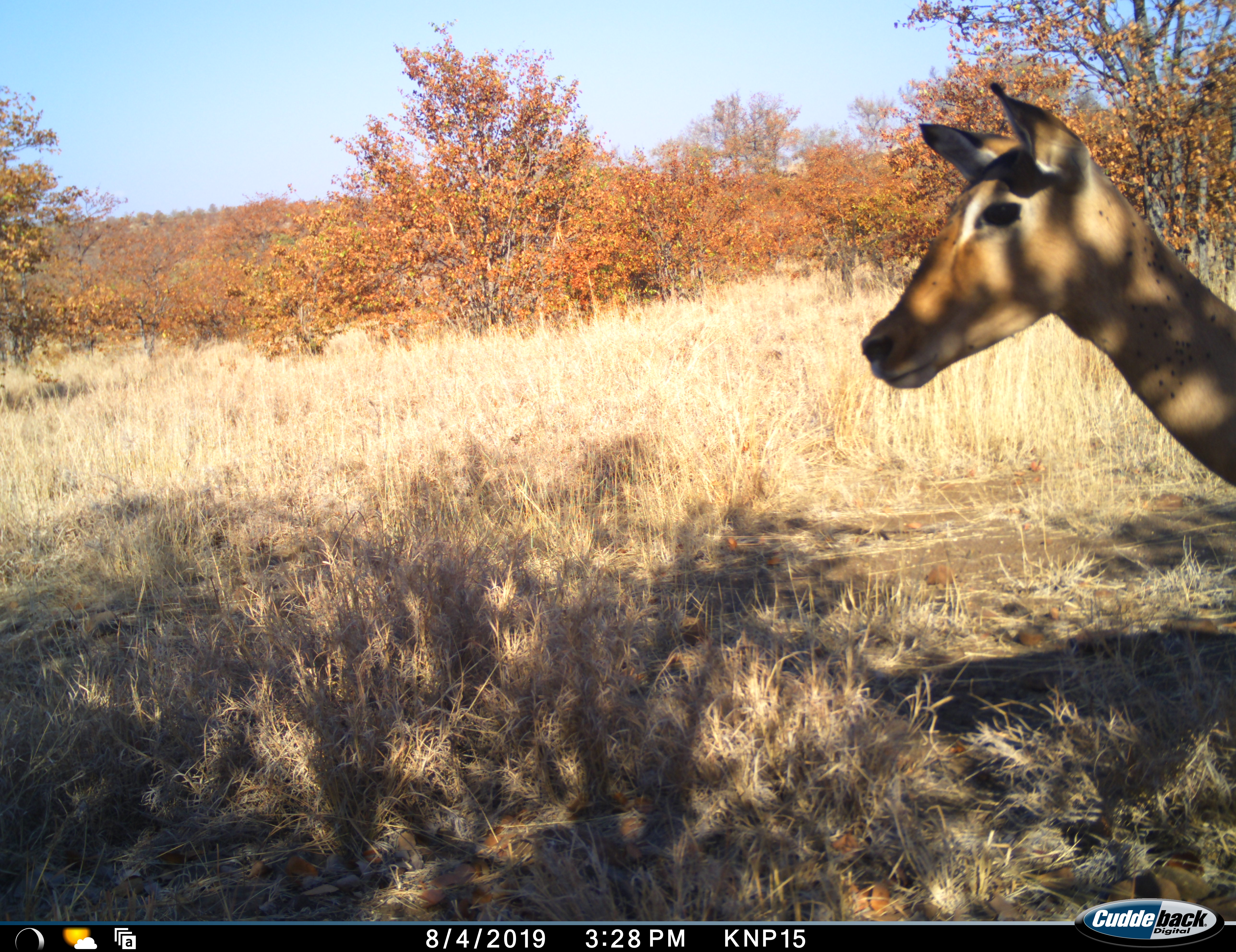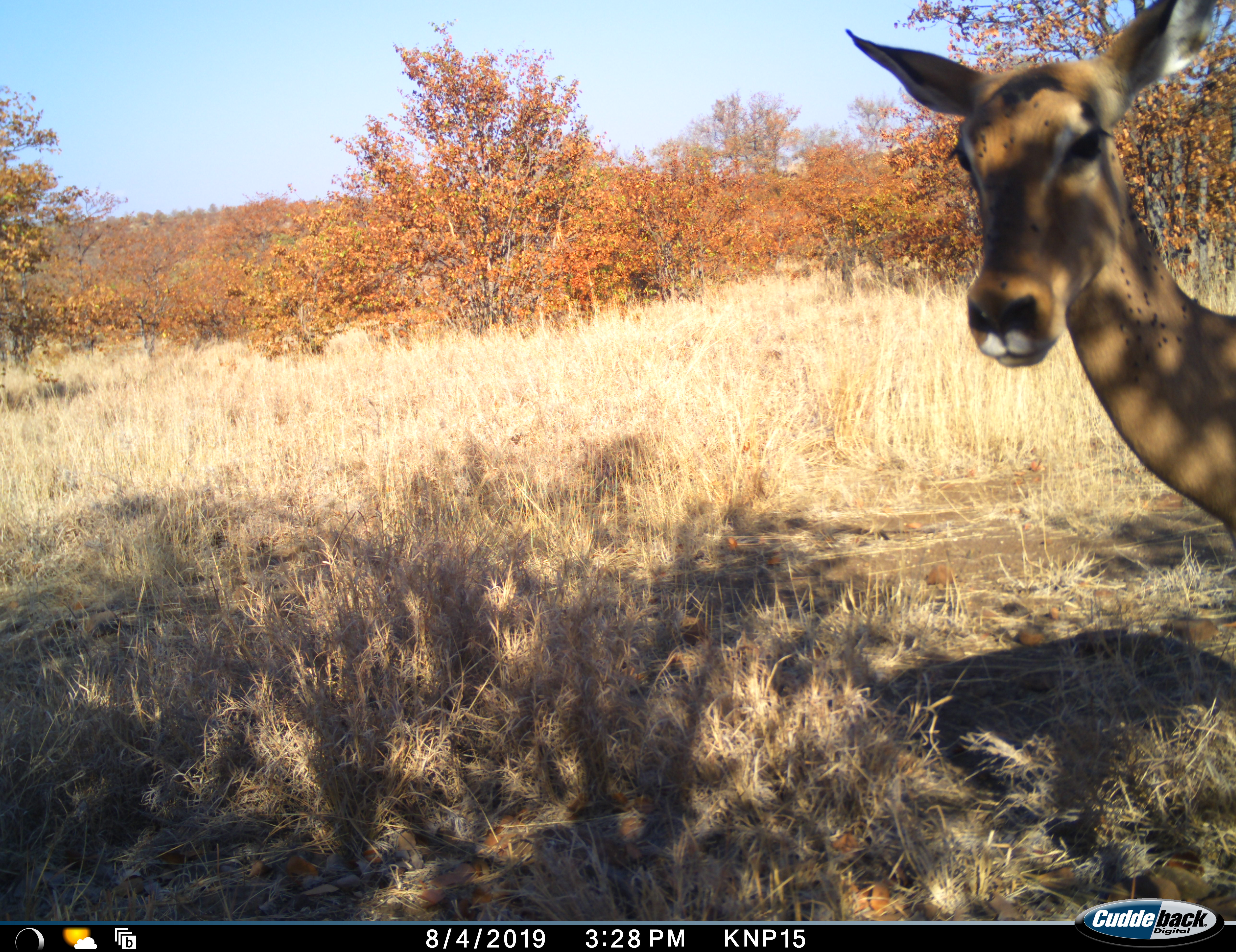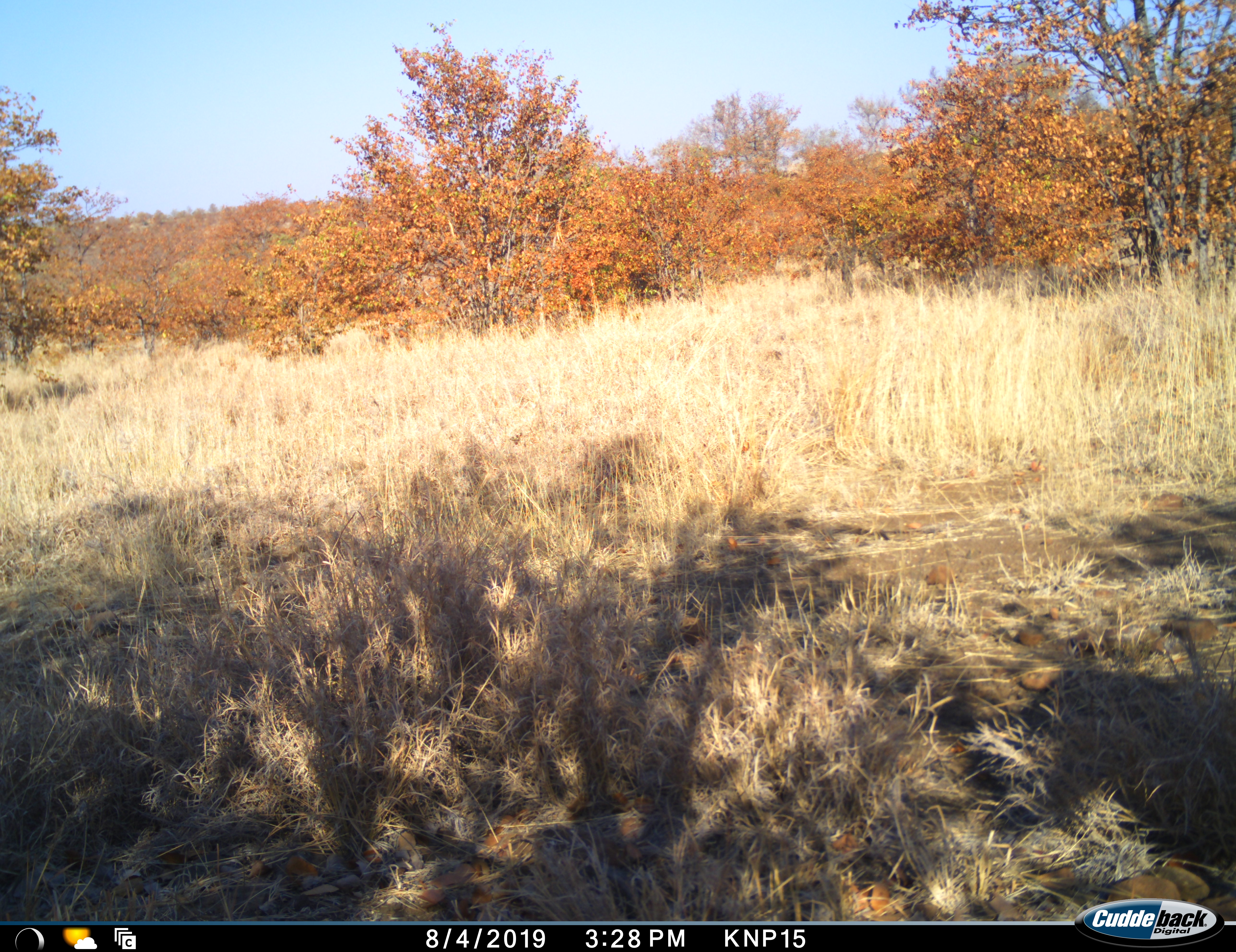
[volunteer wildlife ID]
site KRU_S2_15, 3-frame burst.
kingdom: Animalia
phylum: Chordata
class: Mammalia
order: Artiodactyla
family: Bovidae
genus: Aepyceros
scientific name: Aepyceros melampus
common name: impala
Impala (Aepyceros melampus), count 1. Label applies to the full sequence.